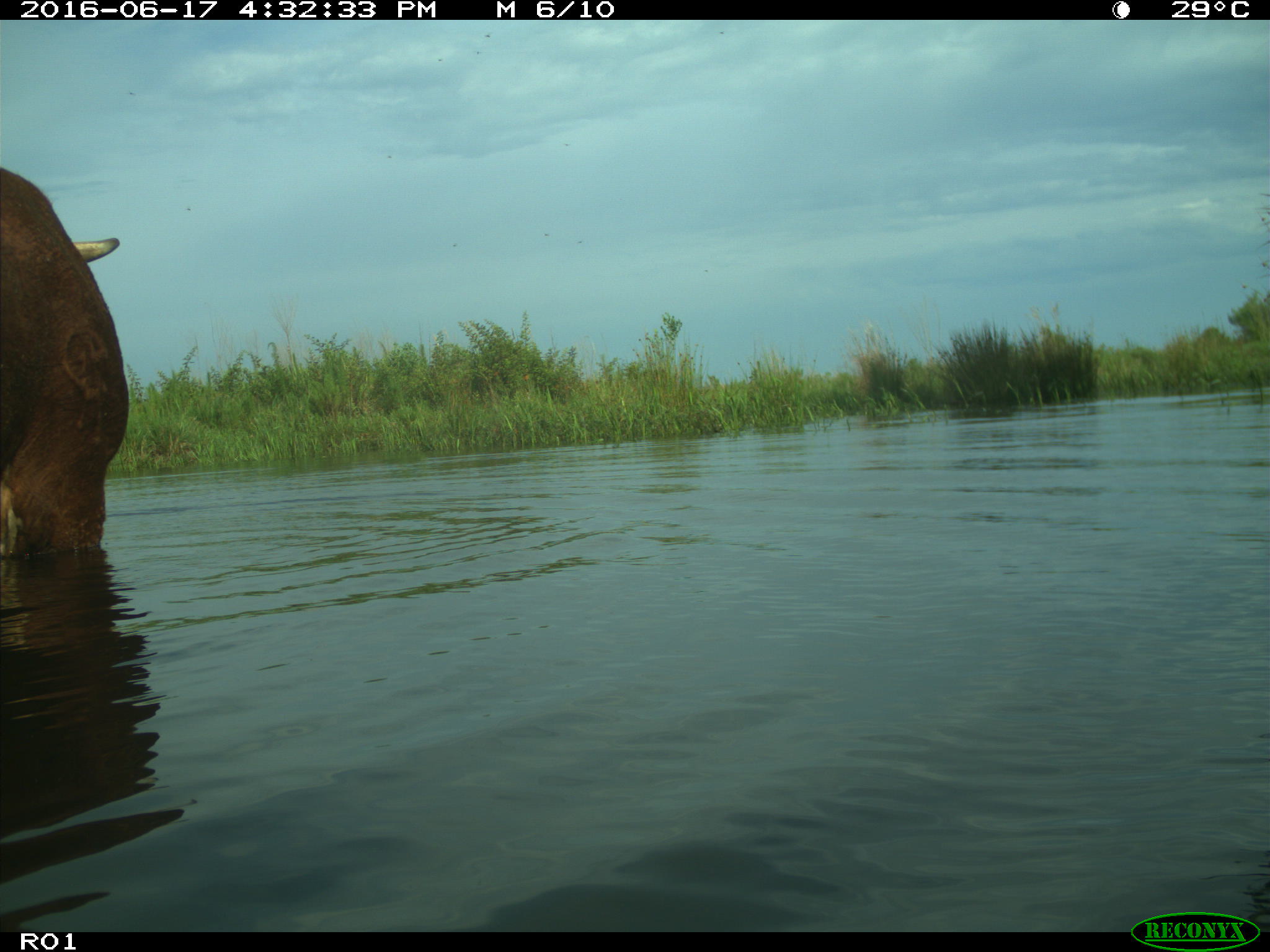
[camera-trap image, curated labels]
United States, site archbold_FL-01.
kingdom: Animalia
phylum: Chordata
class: Mammalia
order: Artiodactyla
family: Bovidae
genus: Bos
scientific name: Bos taurus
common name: domestic cow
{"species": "Bos taurus (domestic cow)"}